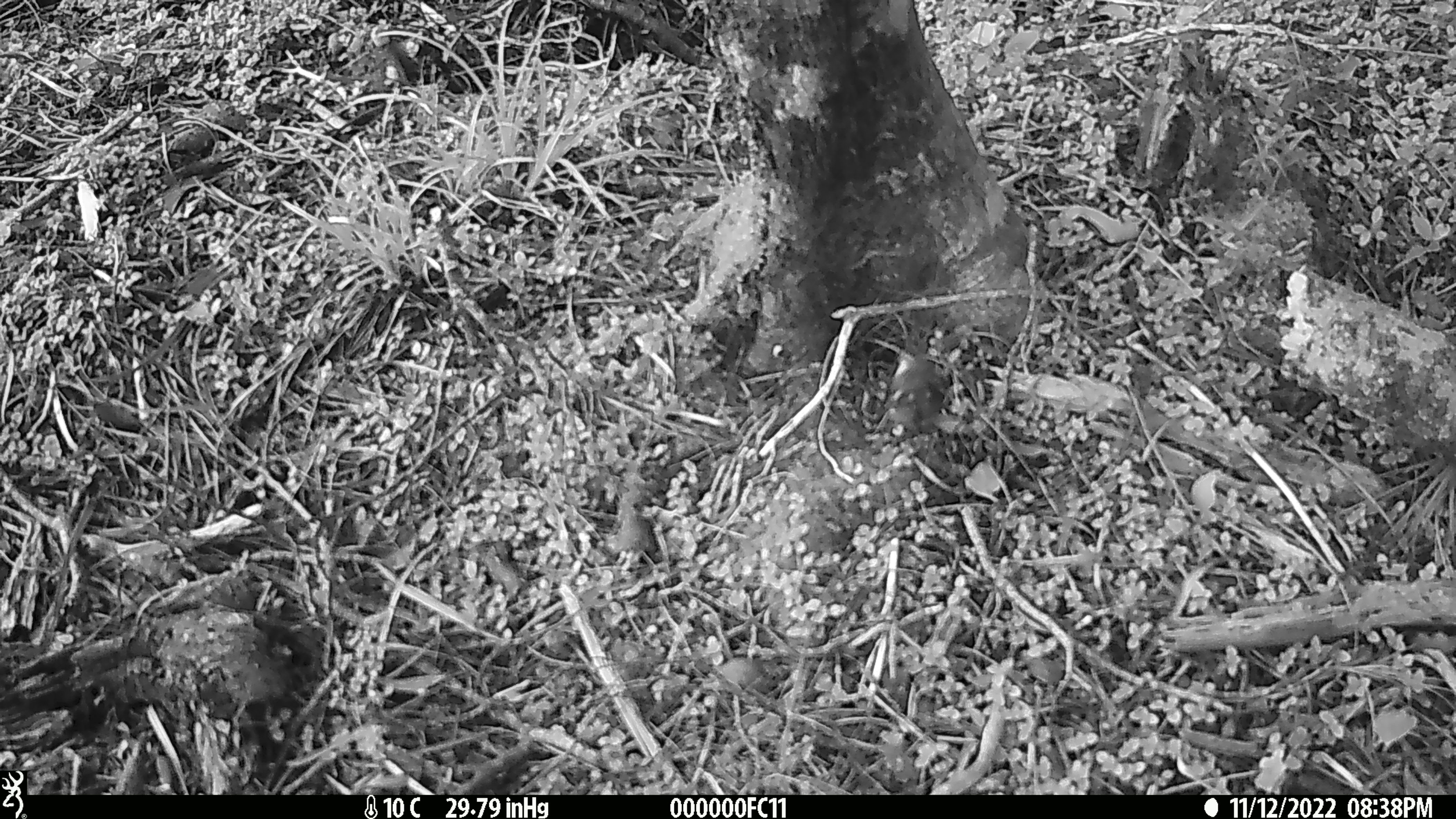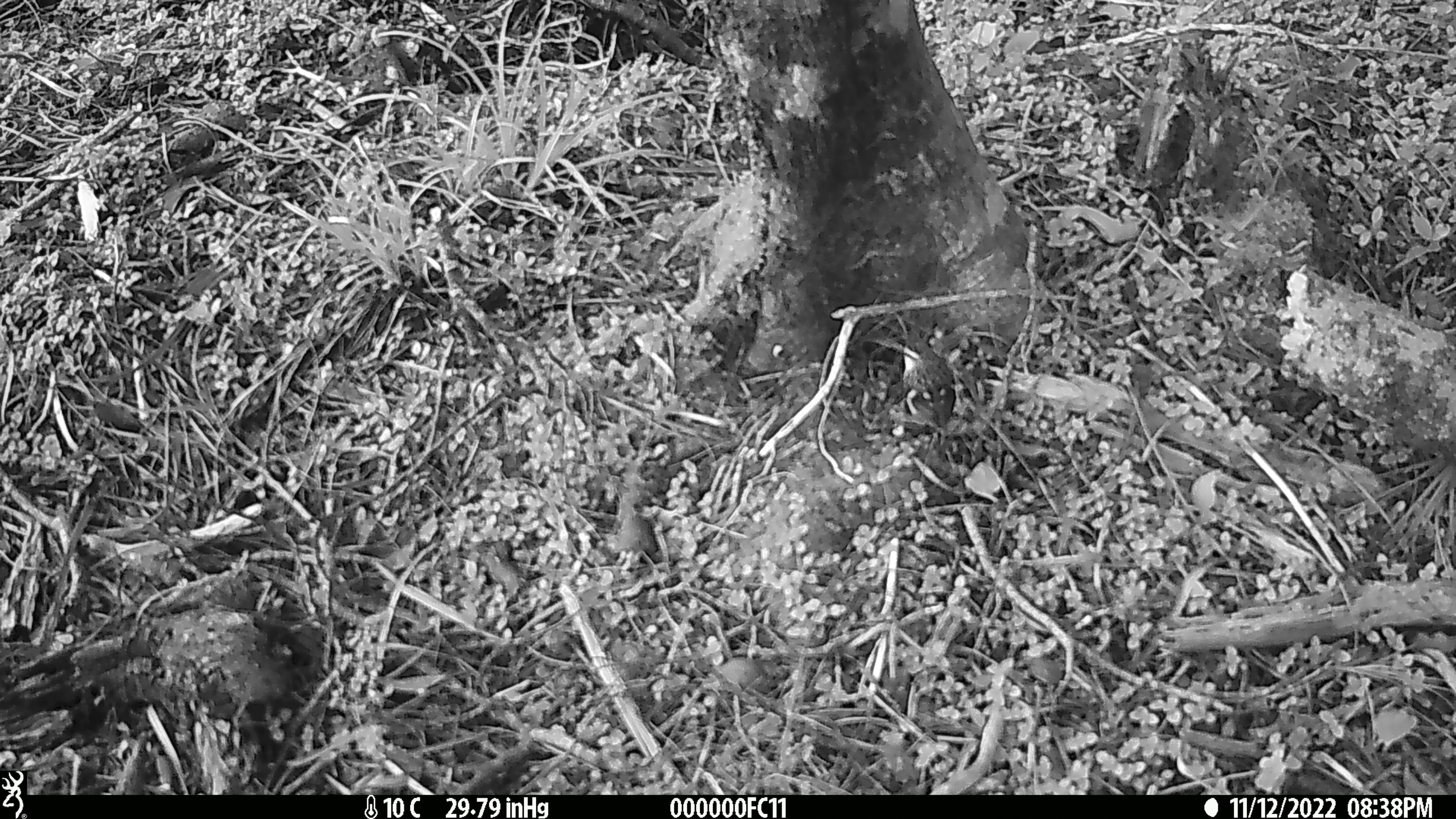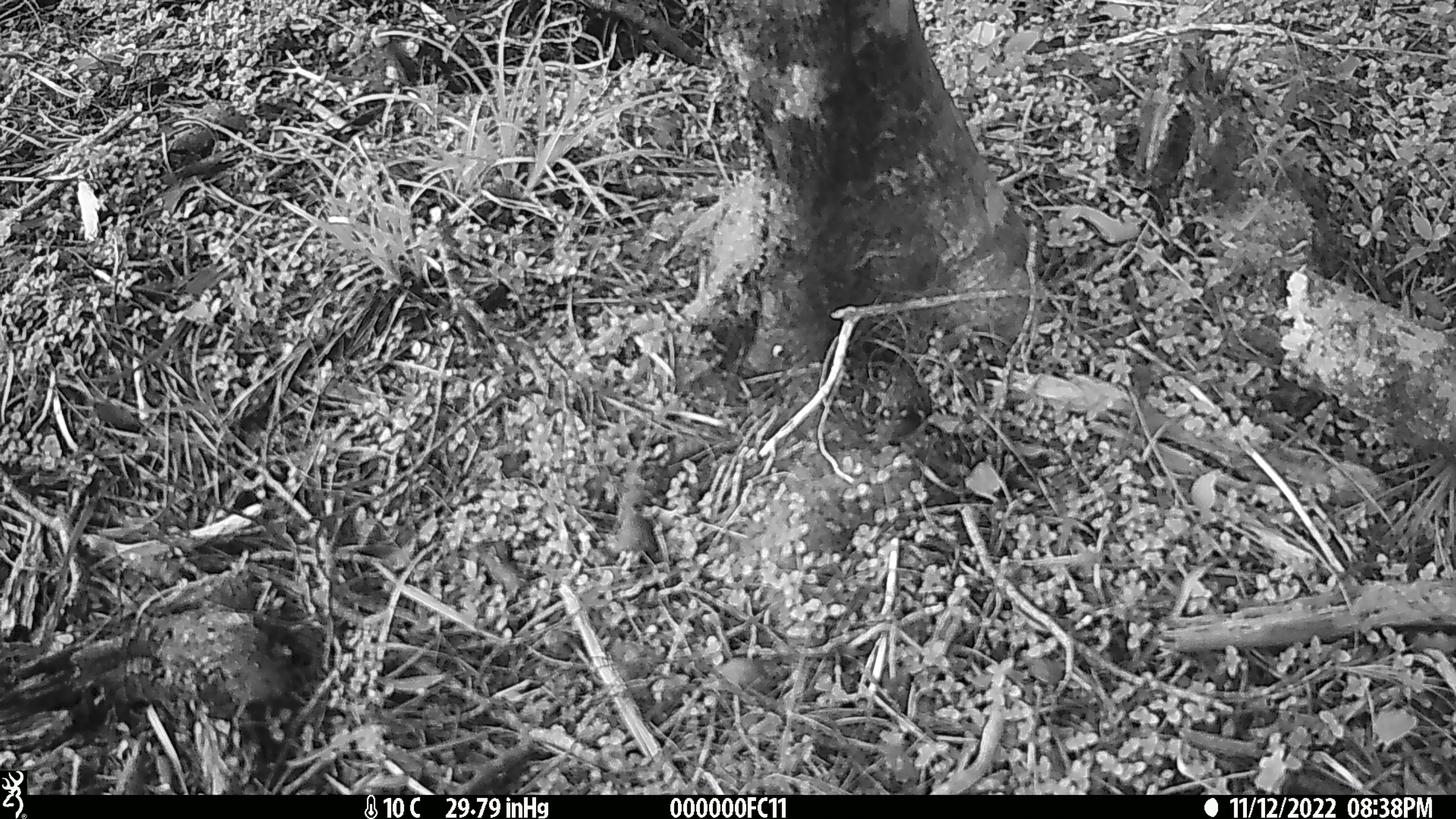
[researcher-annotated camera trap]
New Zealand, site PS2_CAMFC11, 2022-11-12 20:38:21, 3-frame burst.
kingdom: Animalia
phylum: Chordata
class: Aves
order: Passeriformes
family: Acanthisittidae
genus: Acanthisitta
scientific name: Acanthisitta chloris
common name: rifleman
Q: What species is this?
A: Rifleman (Acanthisitta chloris).